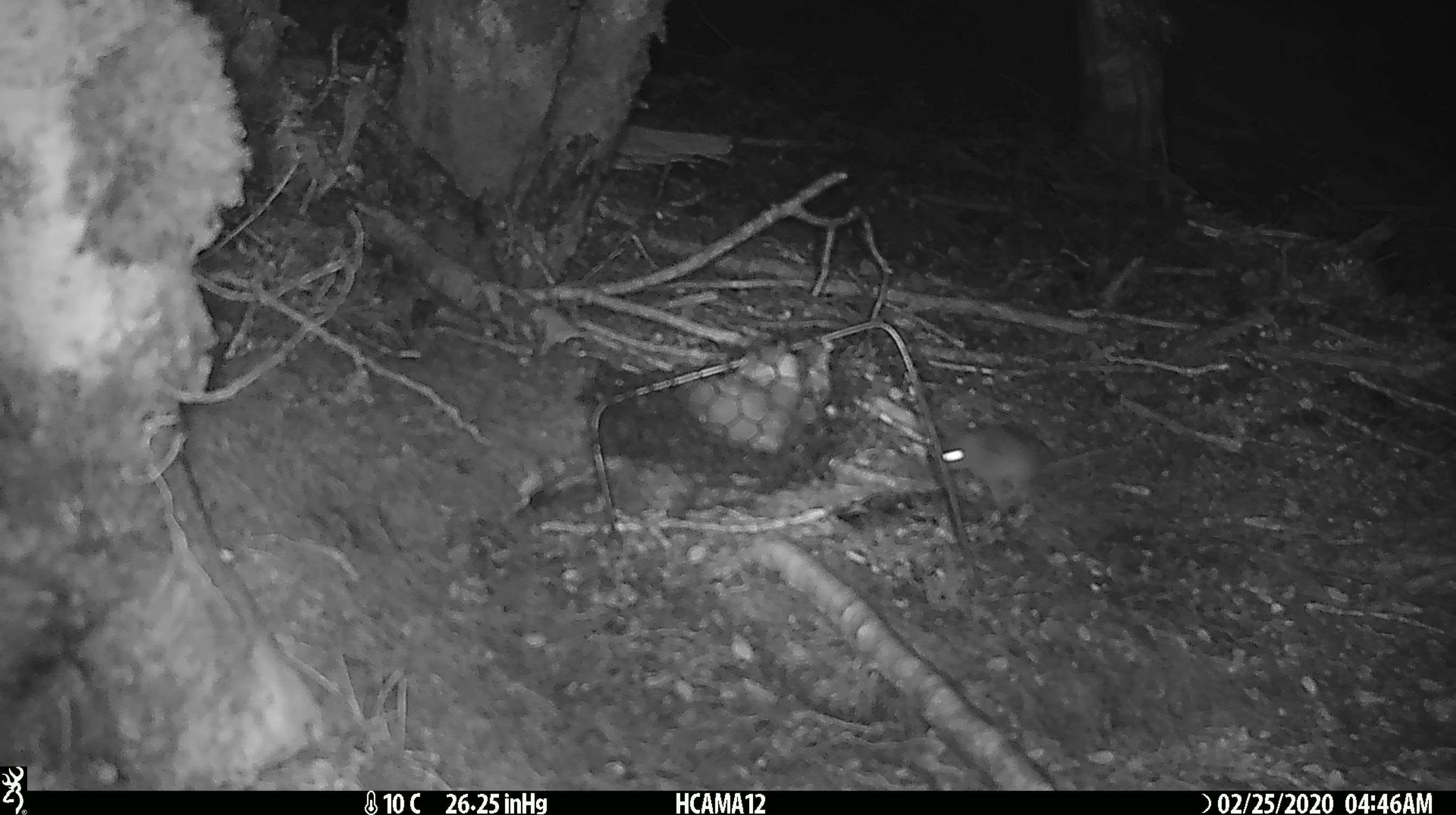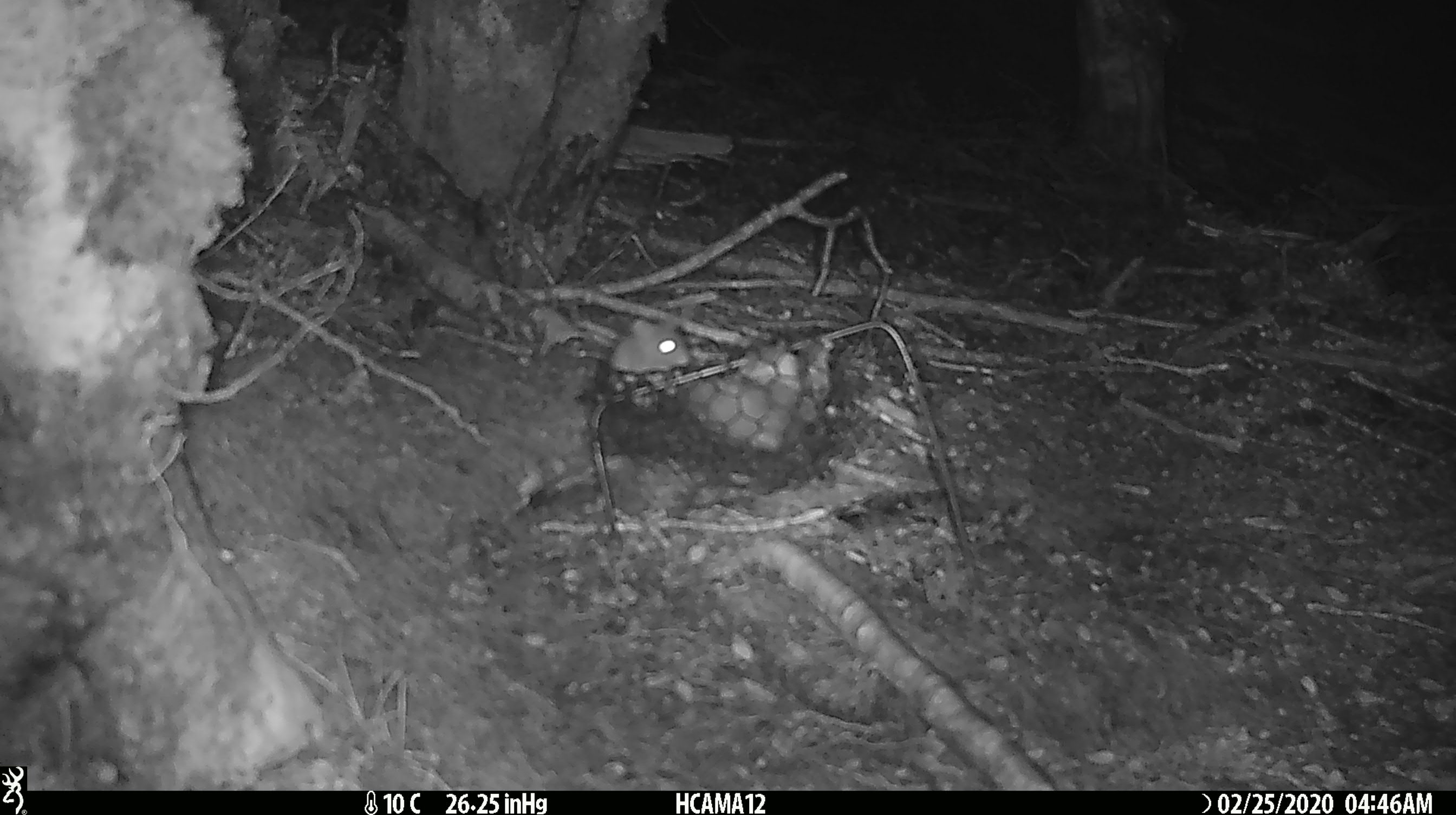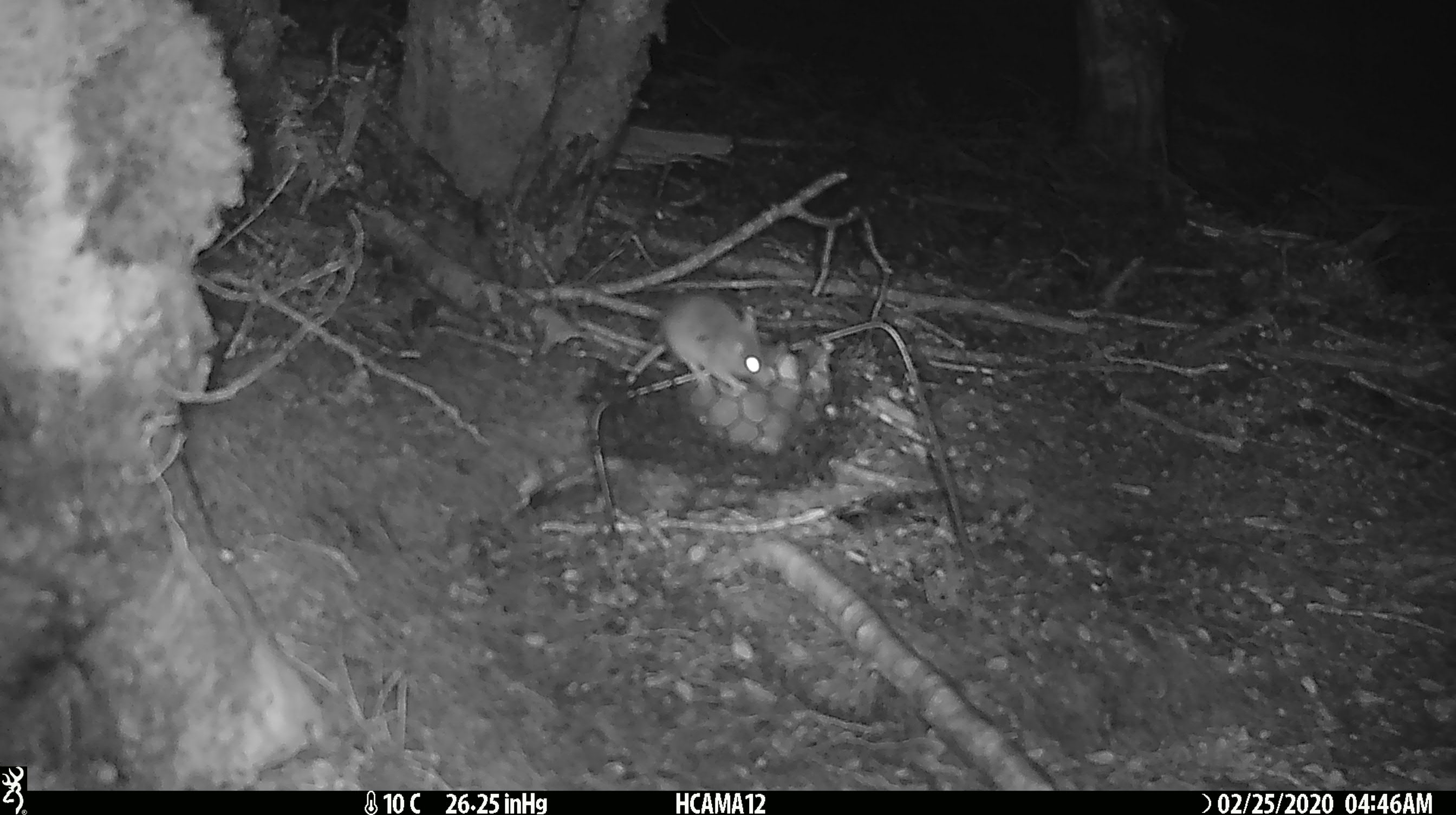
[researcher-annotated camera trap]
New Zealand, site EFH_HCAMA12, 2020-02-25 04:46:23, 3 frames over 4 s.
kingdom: Animalia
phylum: Chordata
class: Mammalia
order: Rodentia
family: Muridae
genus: Mus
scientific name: Mus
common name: mouse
Mouse (Mus).